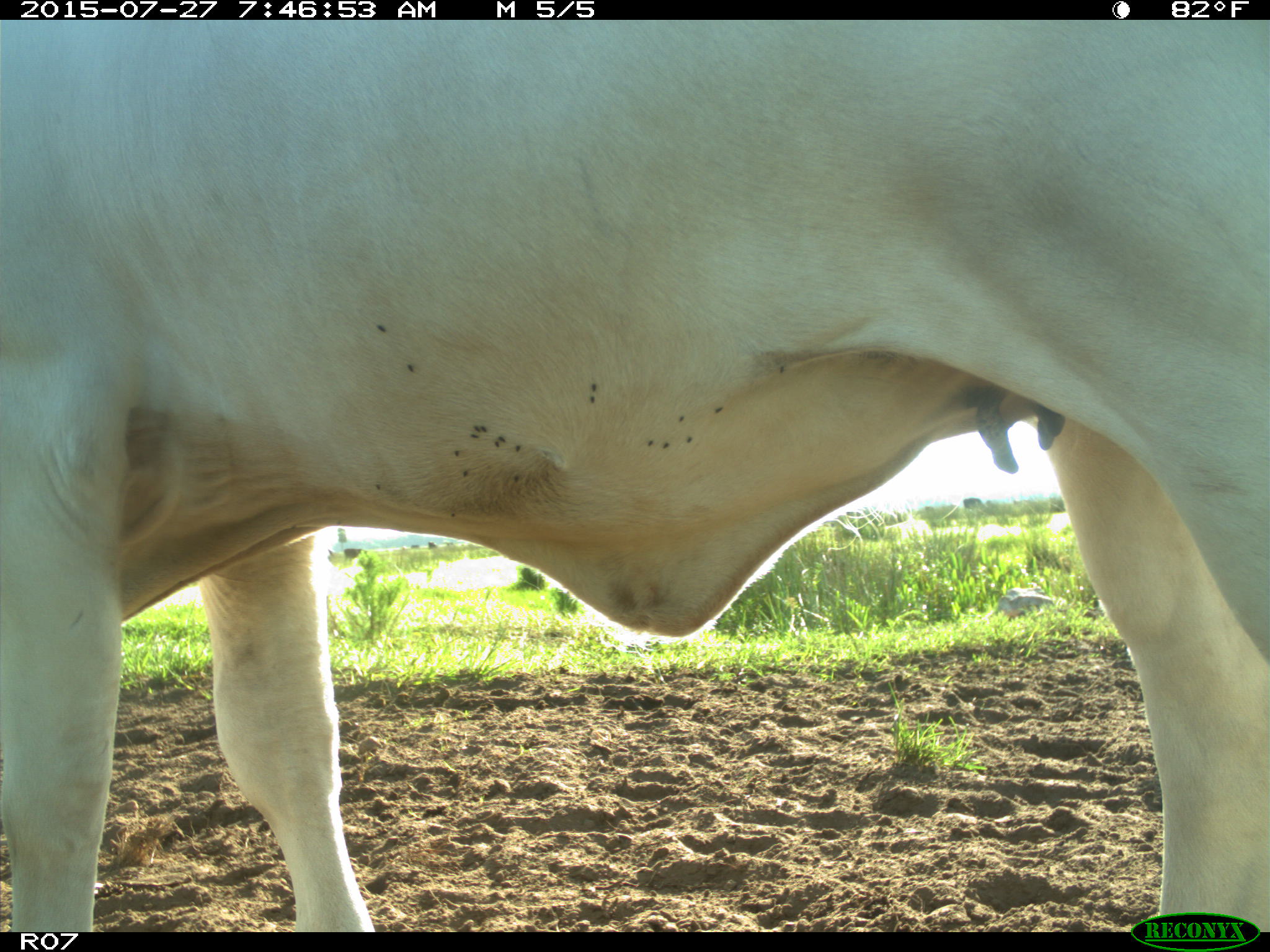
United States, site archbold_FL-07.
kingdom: Animalia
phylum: Chordata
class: Mammalia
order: Artiodactyla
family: Bovidae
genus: Bos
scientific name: Bos taurus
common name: domestic cow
Bos taurus (domestic cow).